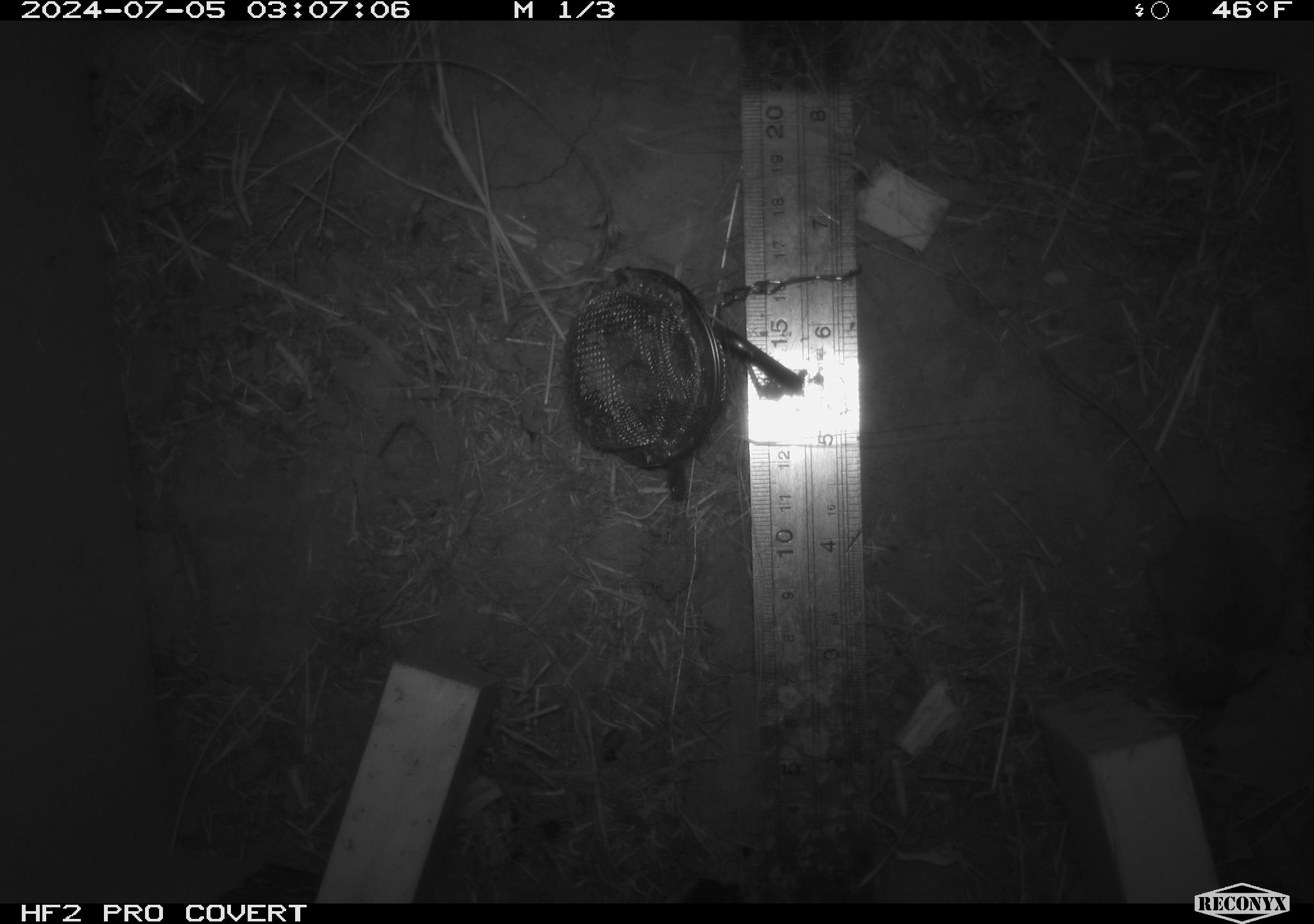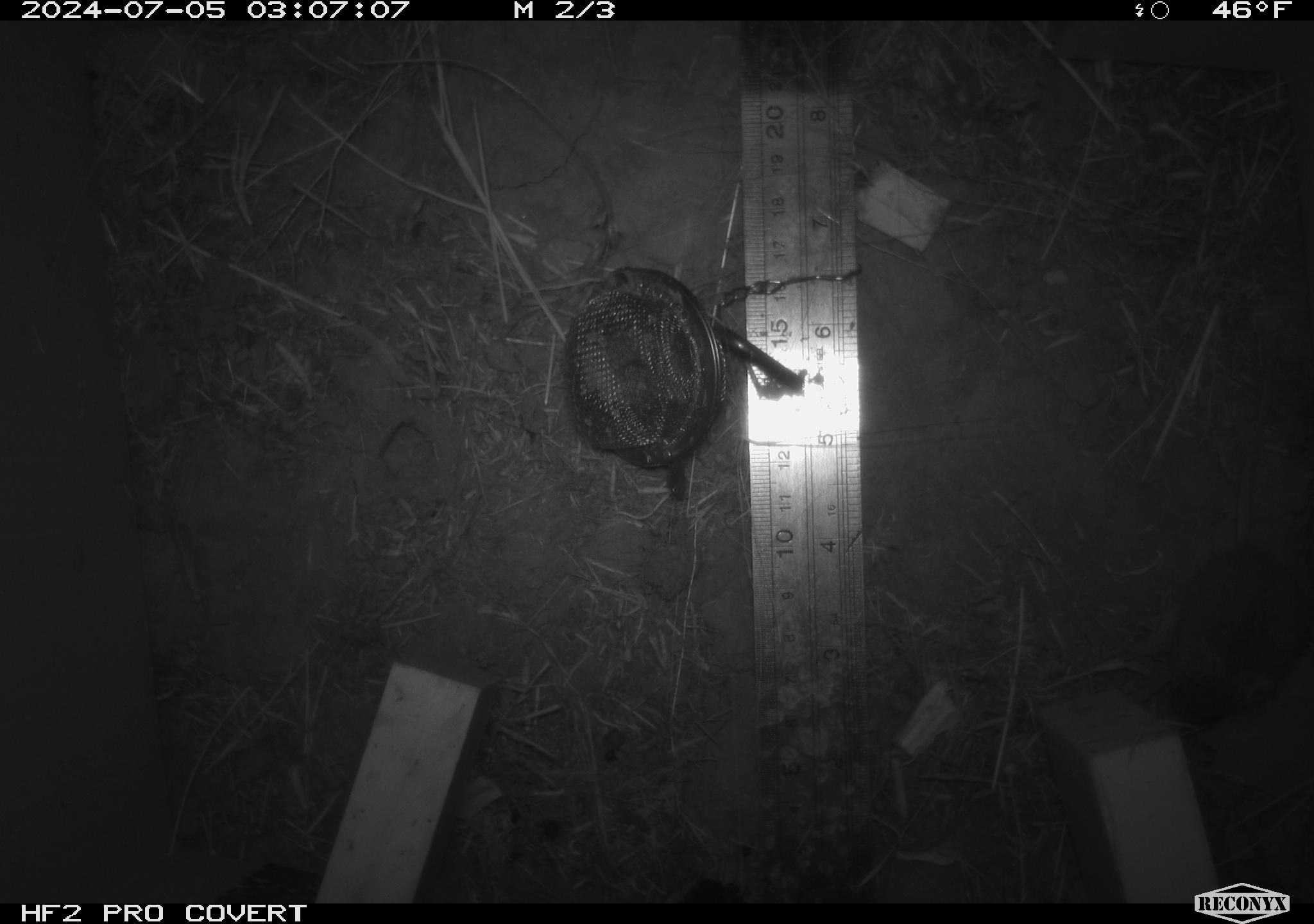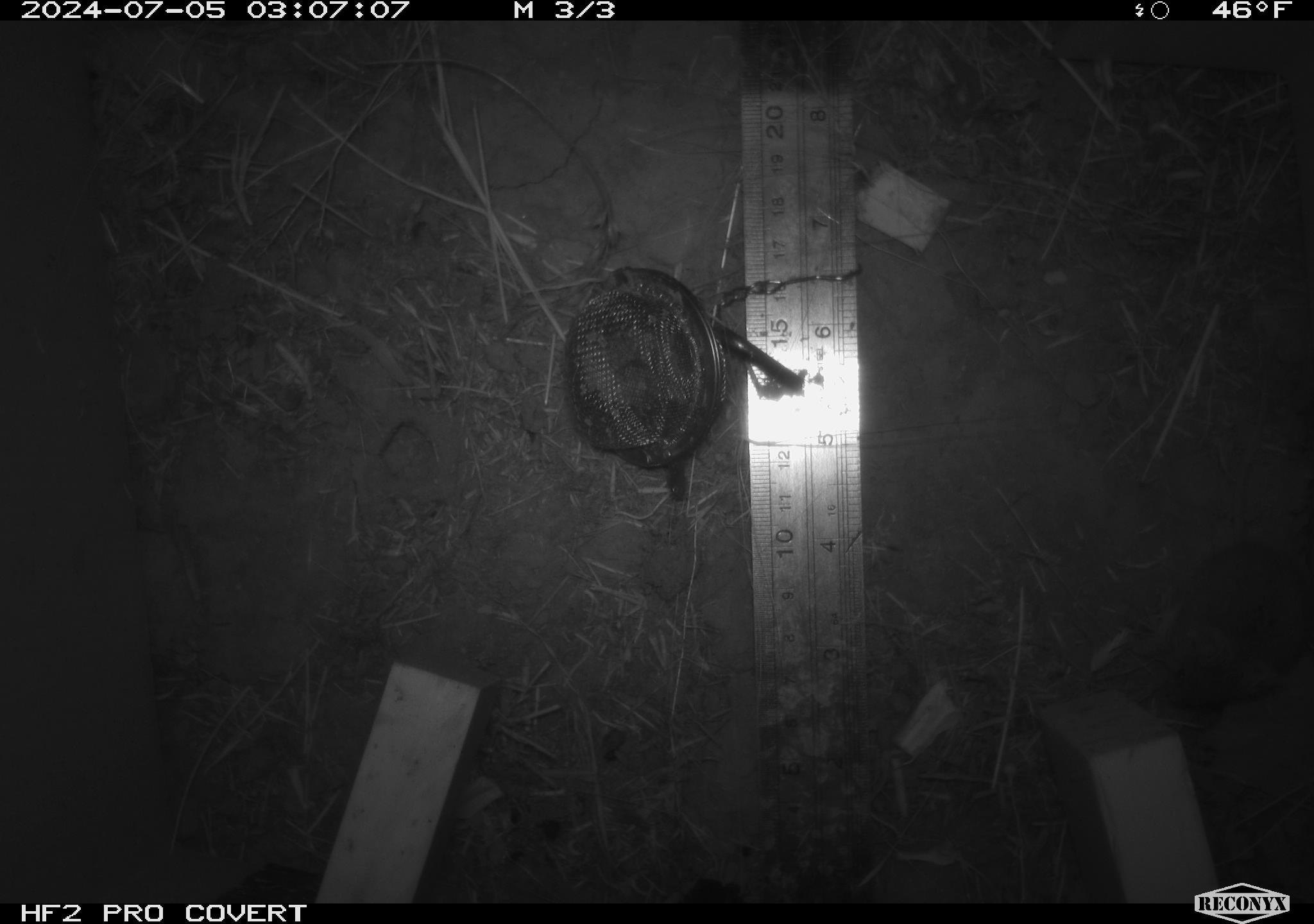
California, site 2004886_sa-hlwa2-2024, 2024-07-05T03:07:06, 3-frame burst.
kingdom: Animalia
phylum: Chordata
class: Mammalia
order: Rodentia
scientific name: Rodentia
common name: mouse species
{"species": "mouse species (Rodentia)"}